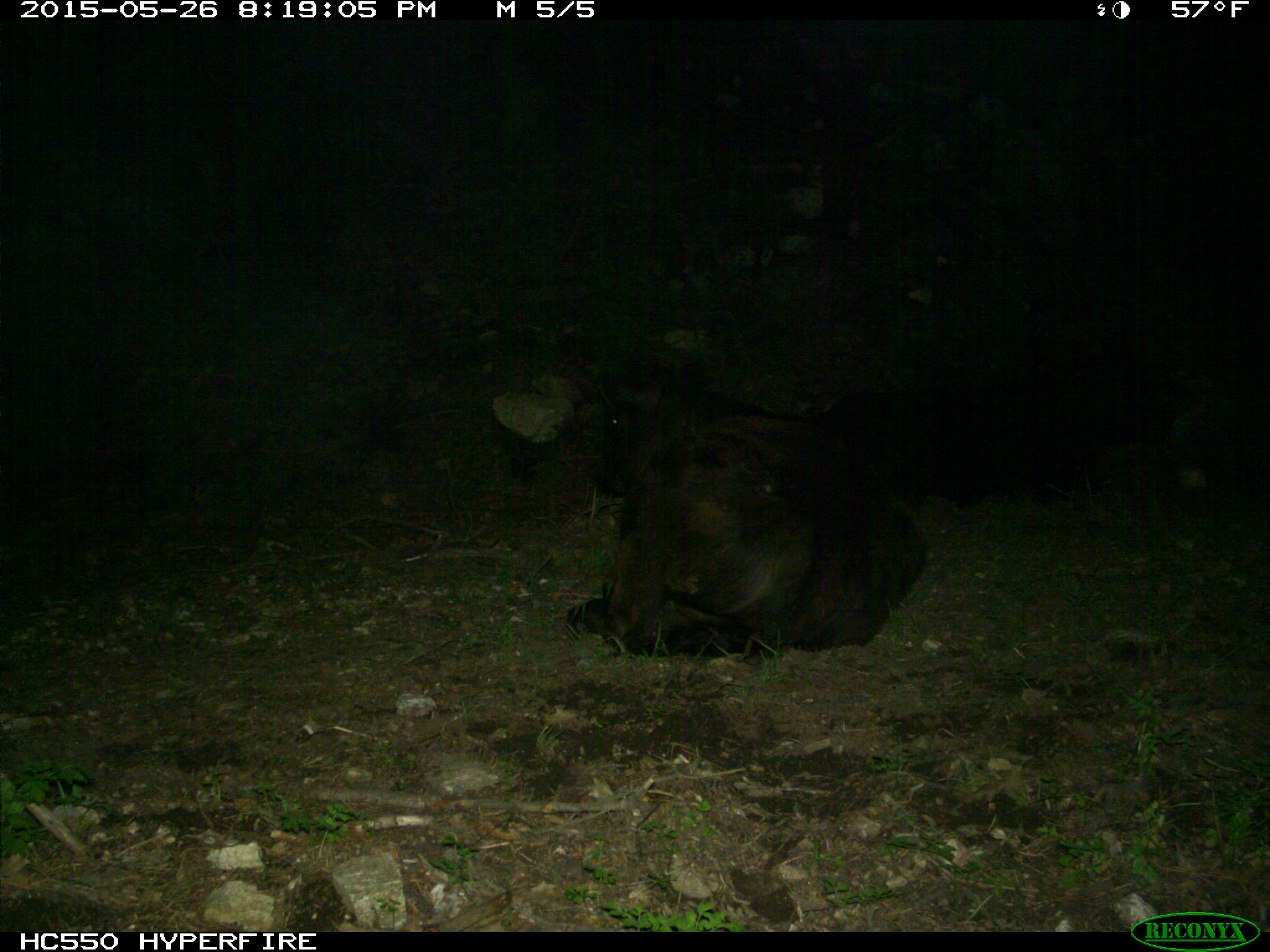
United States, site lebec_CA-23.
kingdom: Animalia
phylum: Chordata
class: Mammalia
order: Artiodactyla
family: Bovidae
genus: Bos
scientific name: Bos taurus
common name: domestic cow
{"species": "Bos taurus (domestic cow)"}